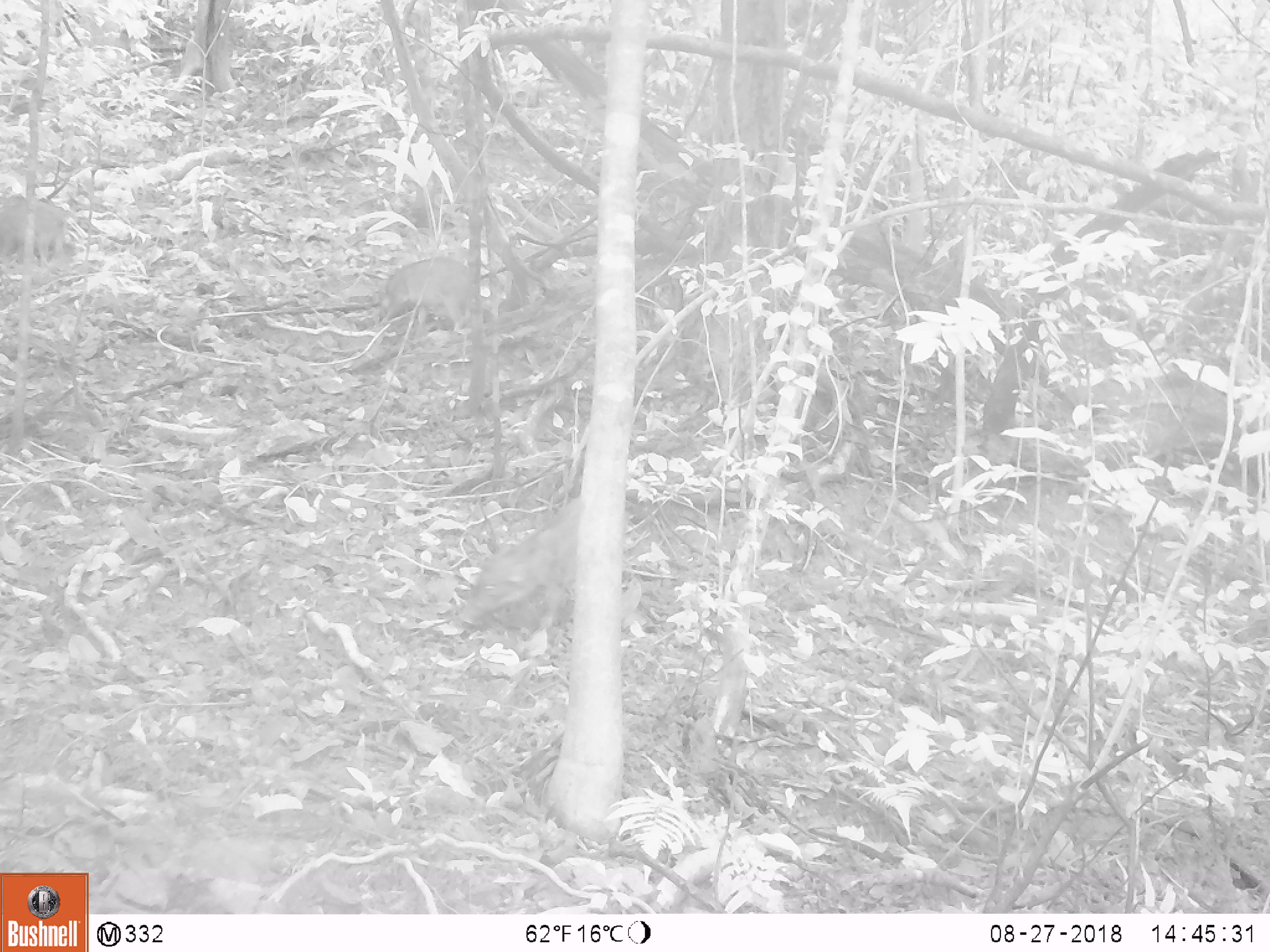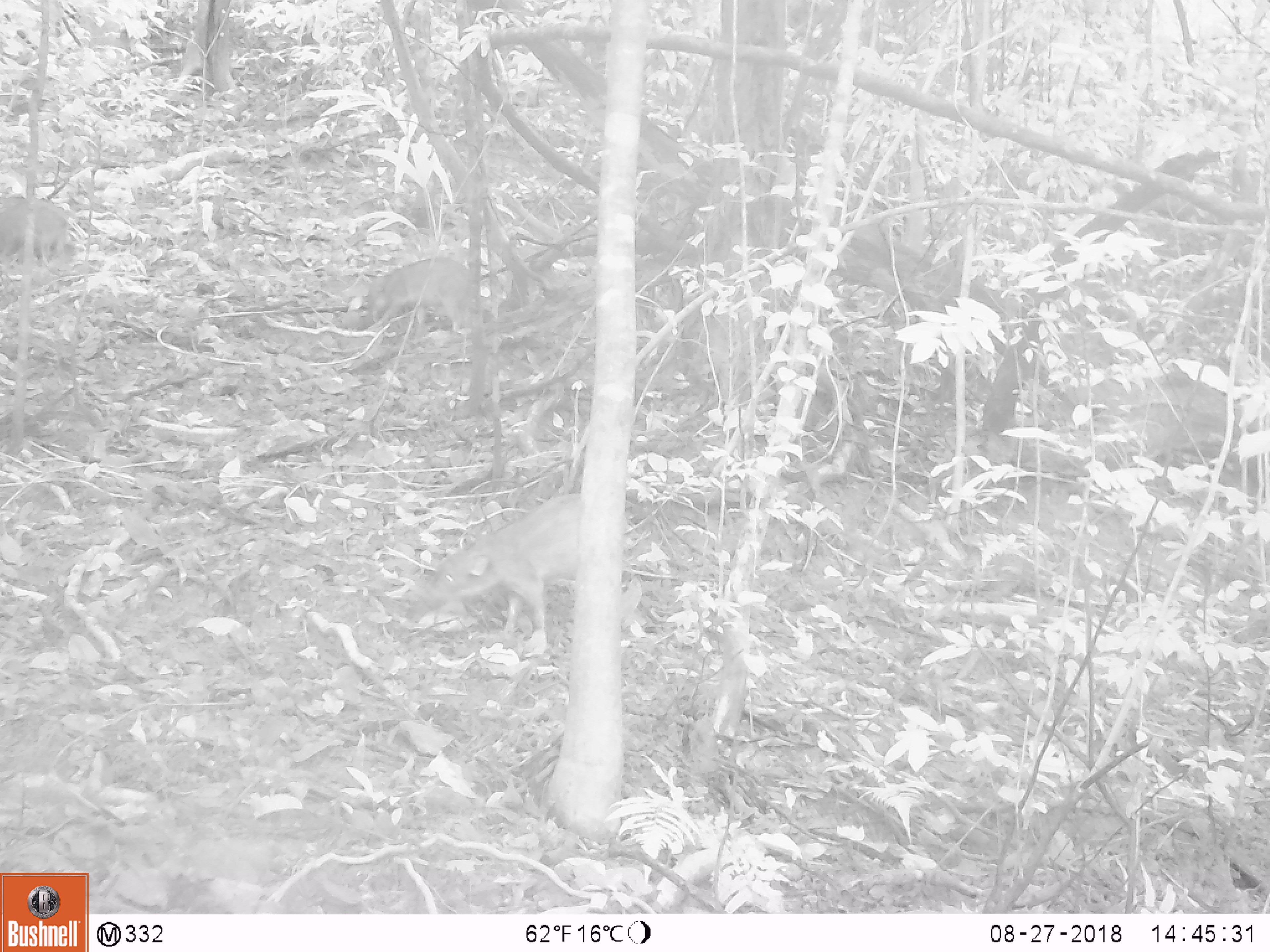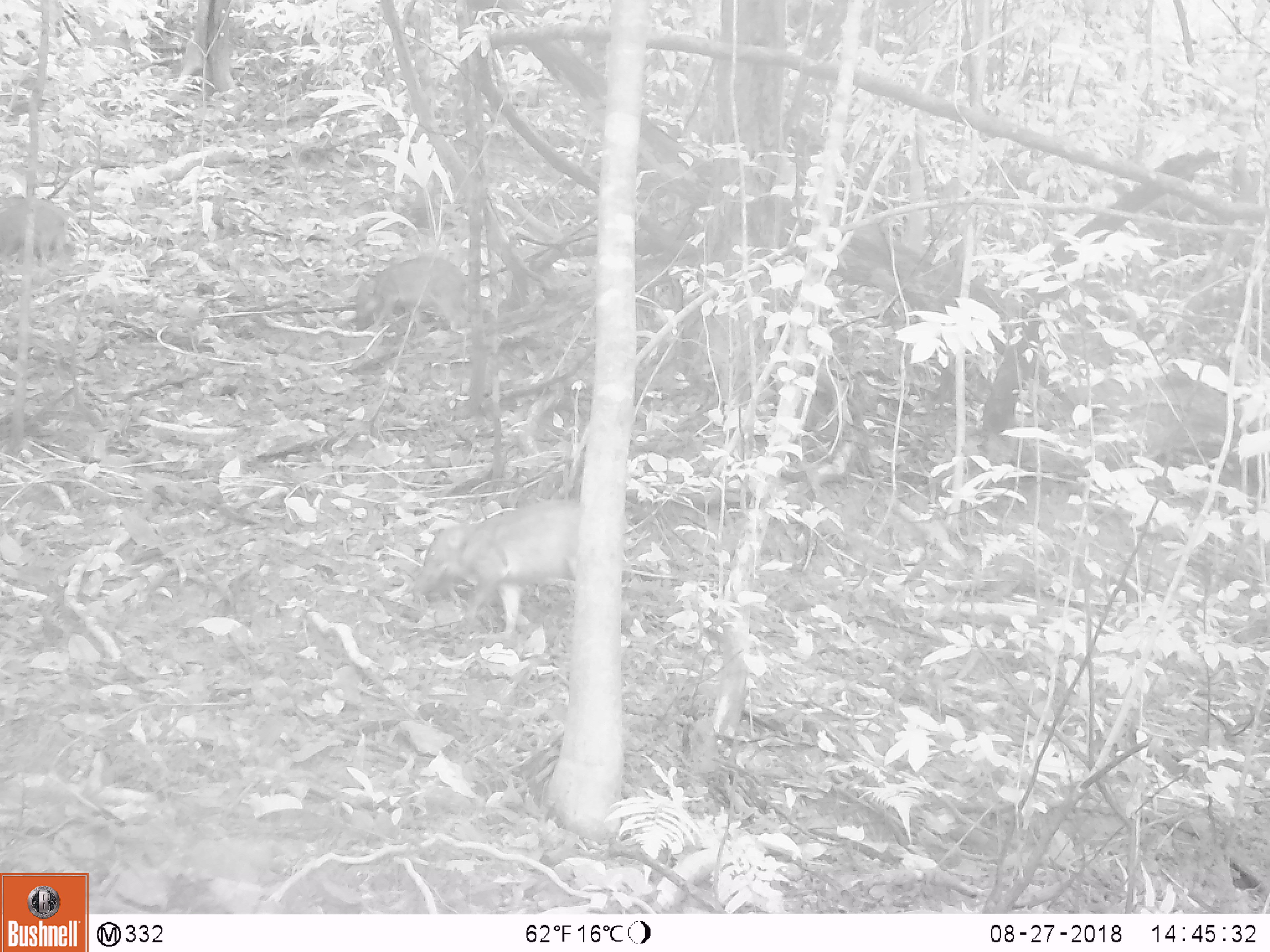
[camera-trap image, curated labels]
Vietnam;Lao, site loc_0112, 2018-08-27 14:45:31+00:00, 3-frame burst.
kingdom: Animalia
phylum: Chordata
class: Mammalia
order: Artiodactyla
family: Suidae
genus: Sus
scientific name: Sus scrofa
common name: eurasian wild pig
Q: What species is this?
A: Eurasian wild pig (Sus scrofa).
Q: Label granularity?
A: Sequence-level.